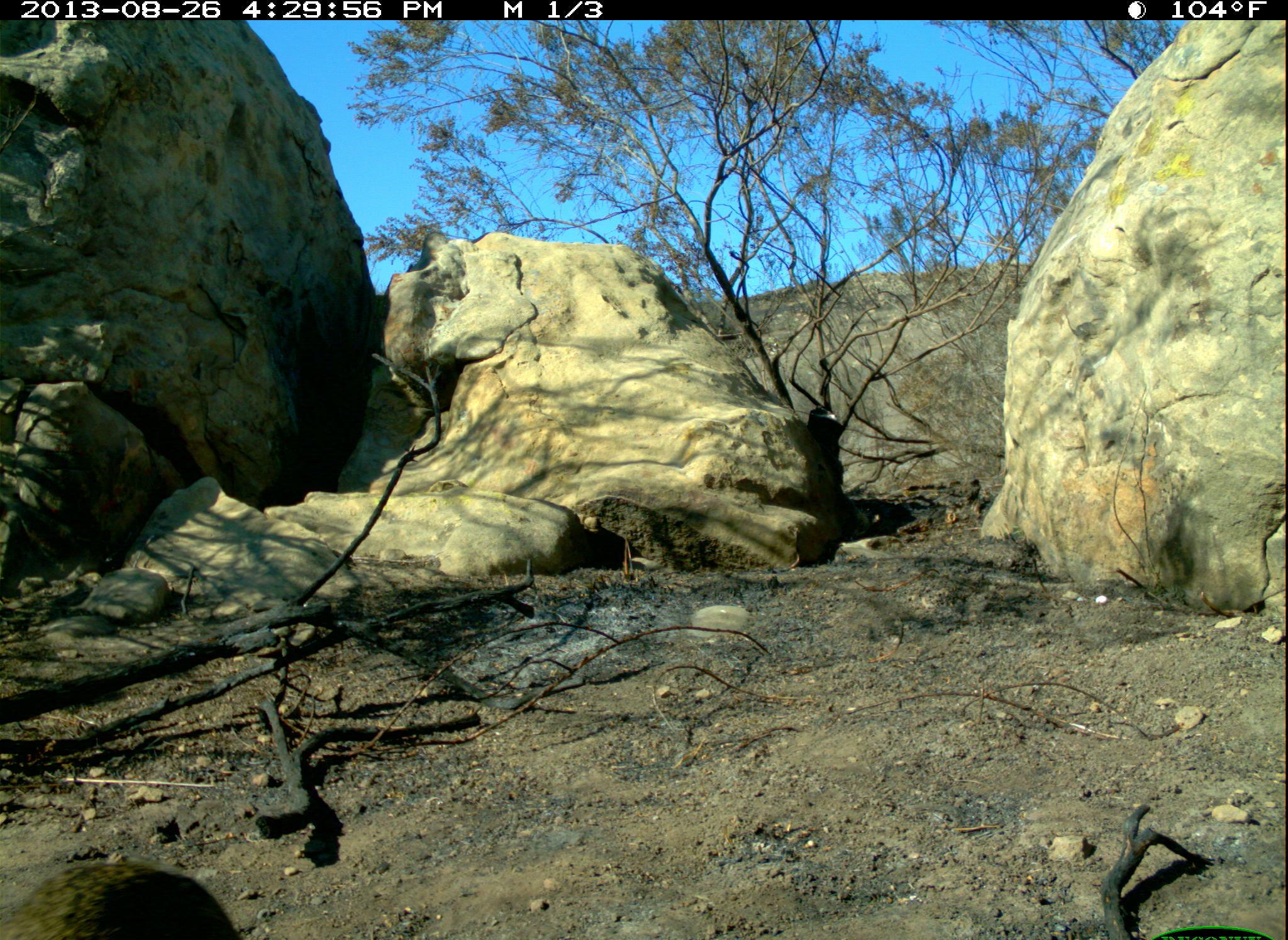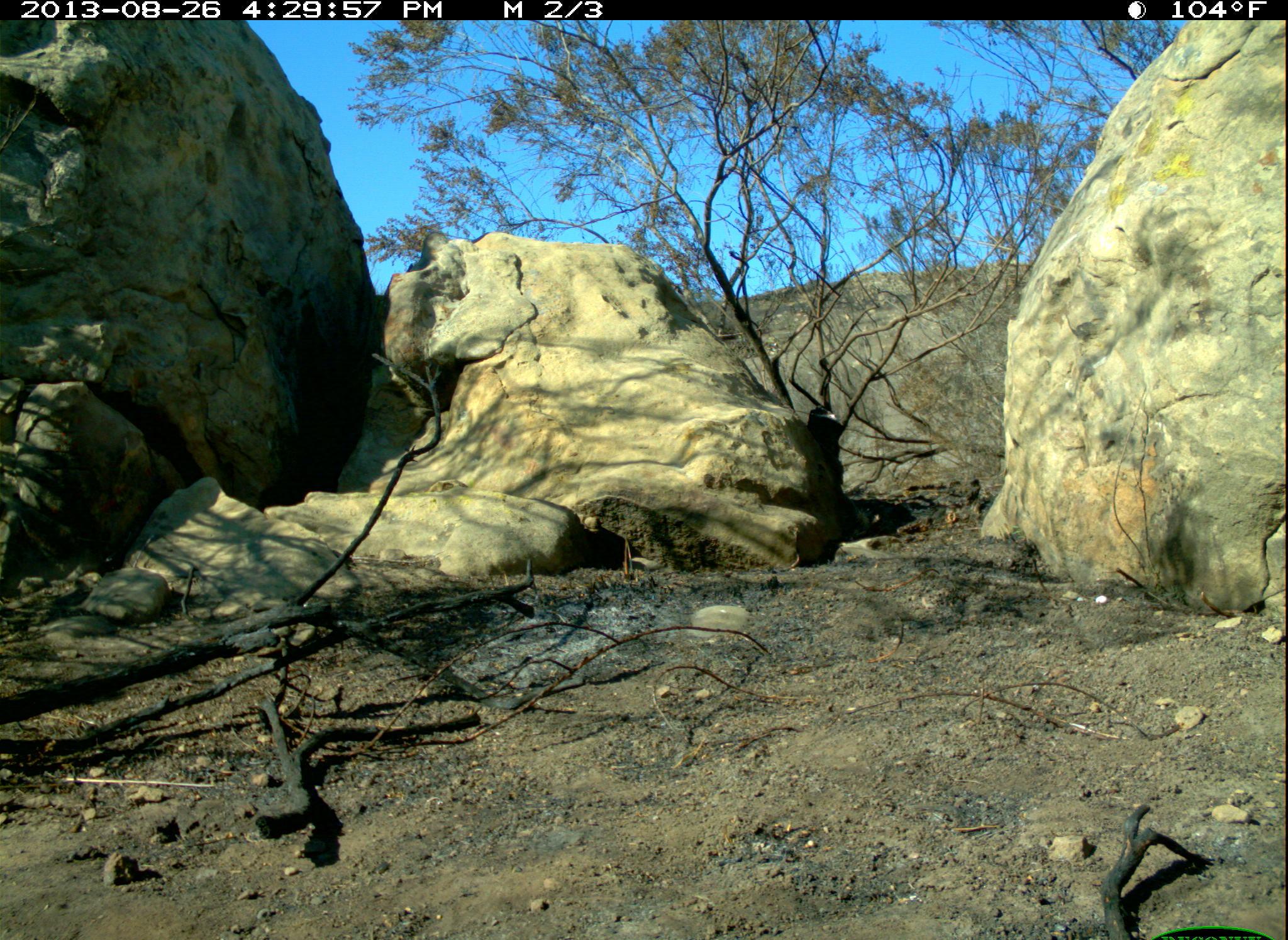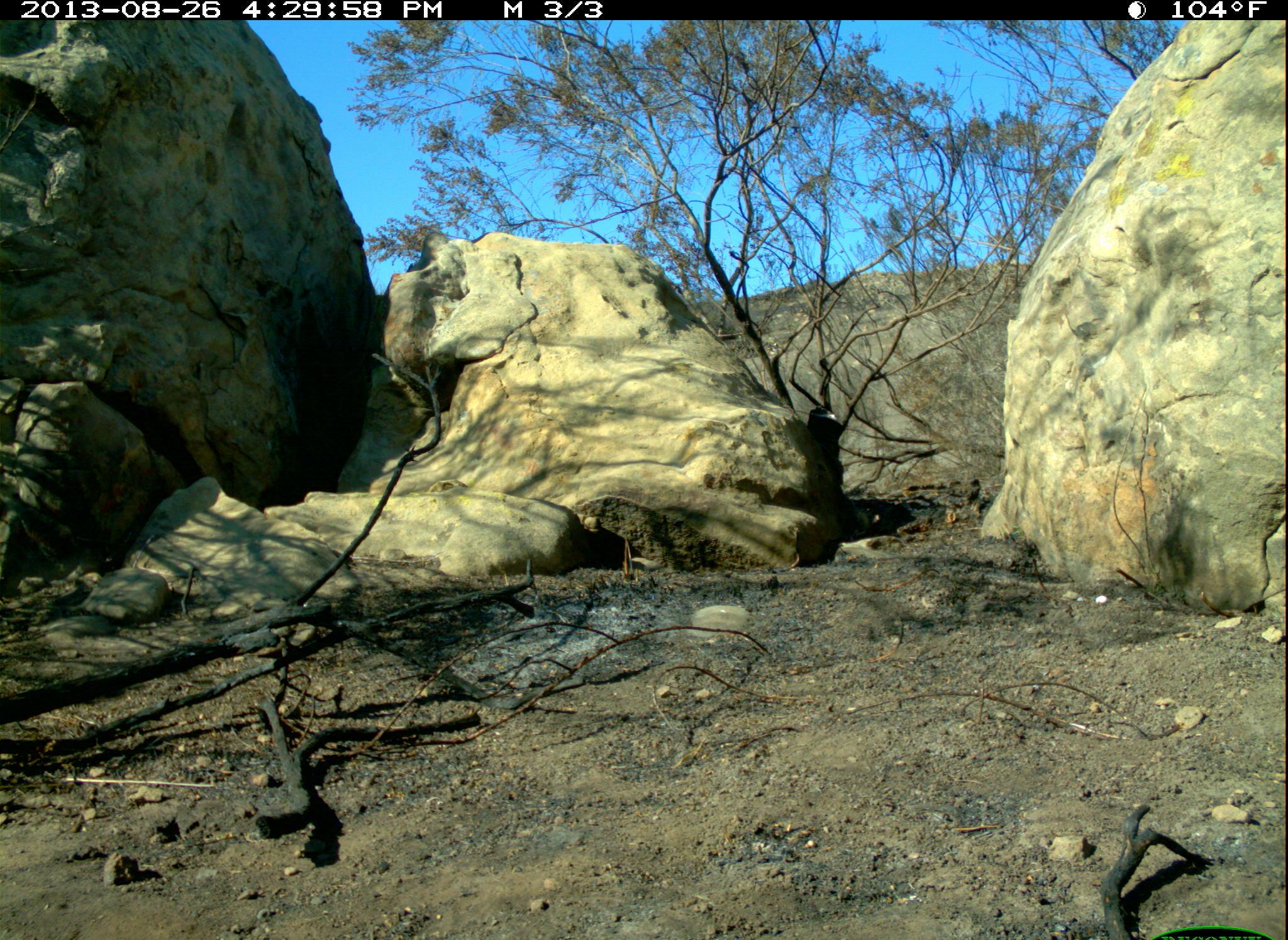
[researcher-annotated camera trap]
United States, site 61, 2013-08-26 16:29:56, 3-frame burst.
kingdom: Animalia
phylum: Chordata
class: Mammalia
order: Lagomorpha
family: Leporidae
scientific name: Leporidae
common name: rabbits and hares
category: rabbit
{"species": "rabbit (rabbits and hares) (Leporidae)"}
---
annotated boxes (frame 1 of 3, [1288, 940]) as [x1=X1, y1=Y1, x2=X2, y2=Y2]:
rabbit: [x1=10, y1=844, x2=275, y2=940]